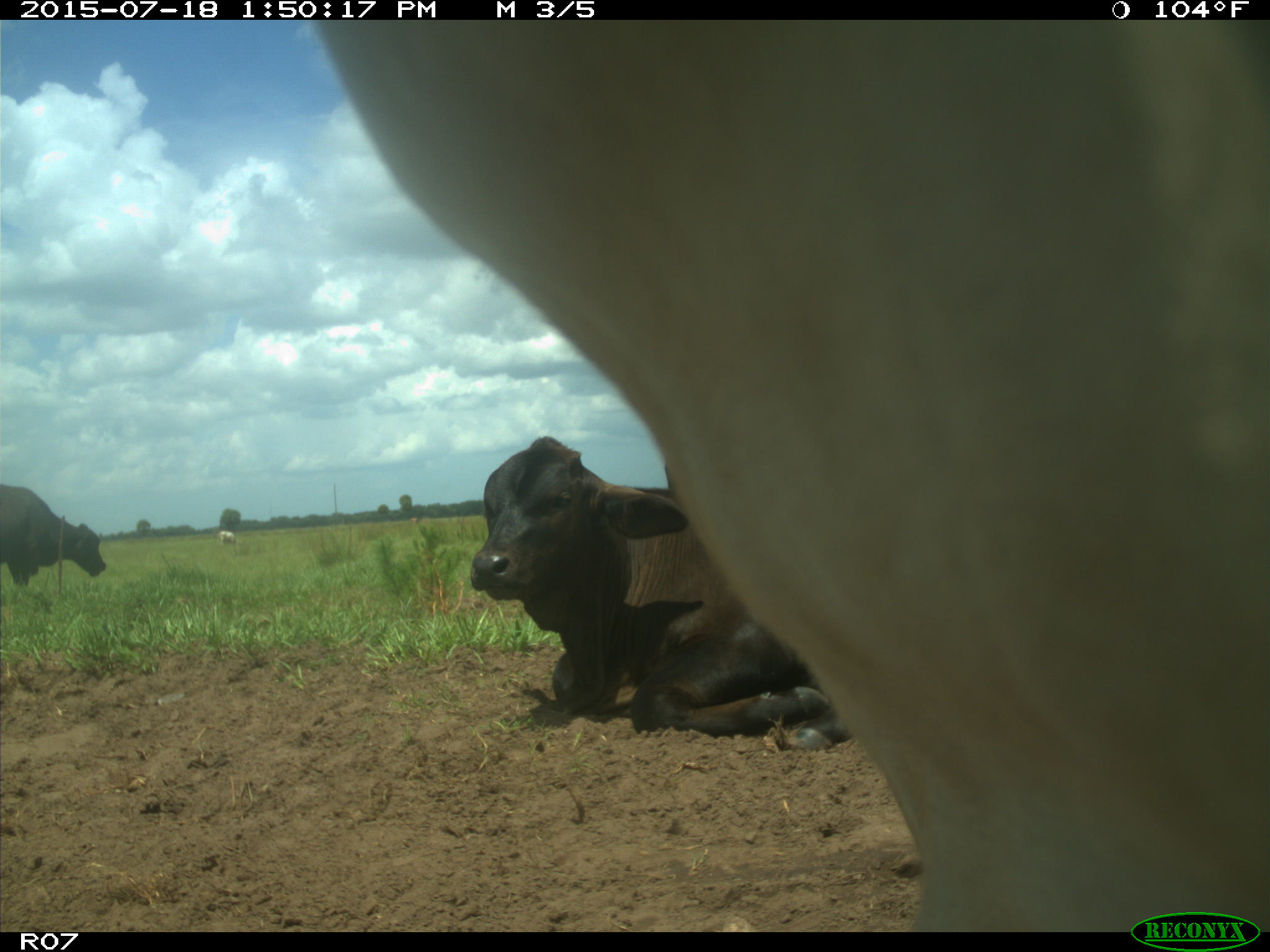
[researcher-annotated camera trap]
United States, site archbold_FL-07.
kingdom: Animalia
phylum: Chordata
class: Mammalia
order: Artiodactyla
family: Bovidae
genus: Bos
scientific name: Bos taurus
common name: domestic cow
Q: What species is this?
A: Bos taurus (domestic cow).